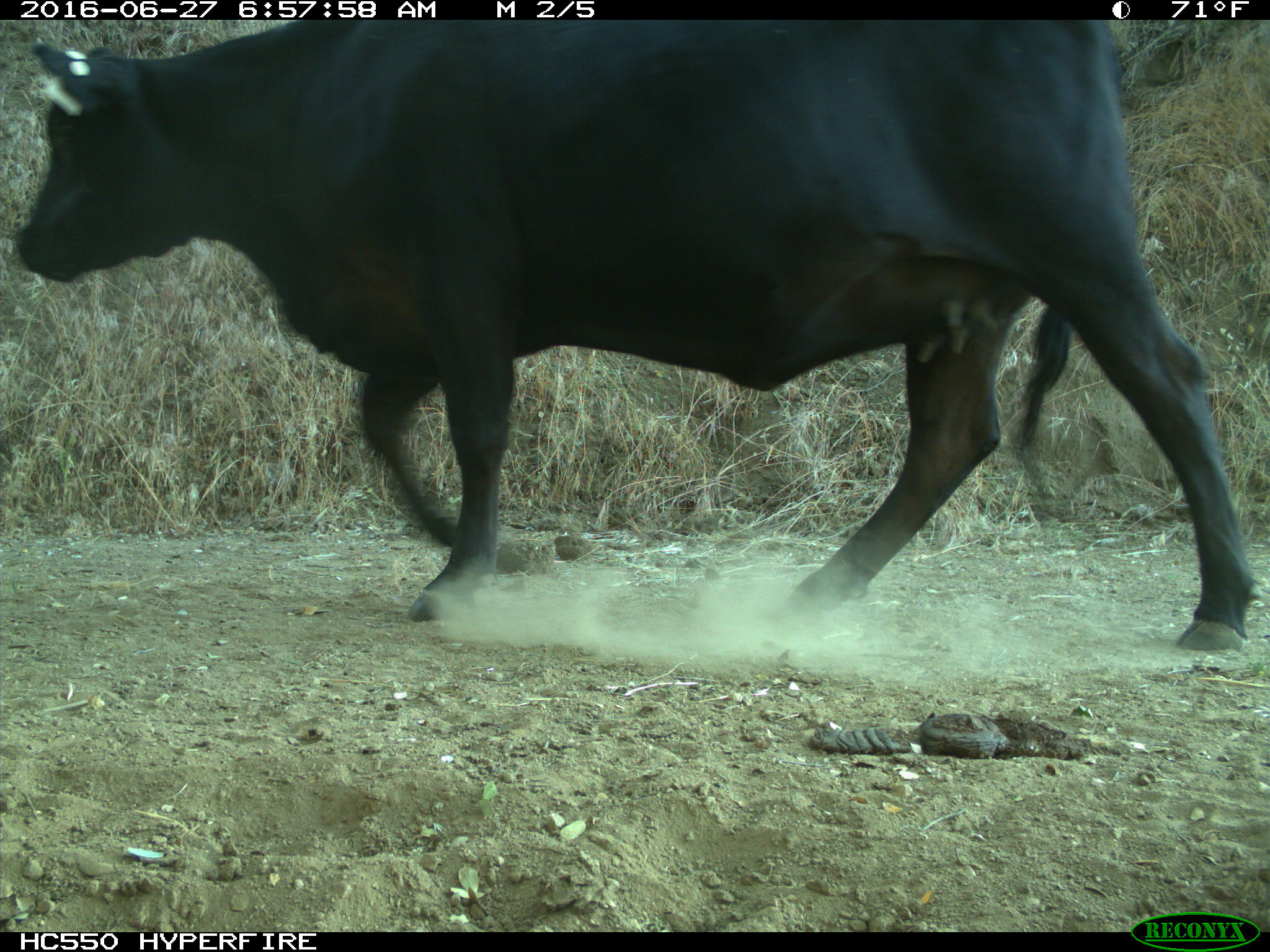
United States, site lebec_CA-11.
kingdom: Animalia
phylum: Chordata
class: Mammalia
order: Artiodactyla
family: Bovidae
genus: Bos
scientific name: Bos taurus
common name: domestic cow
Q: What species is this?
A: Bos taurus (domestic cow).